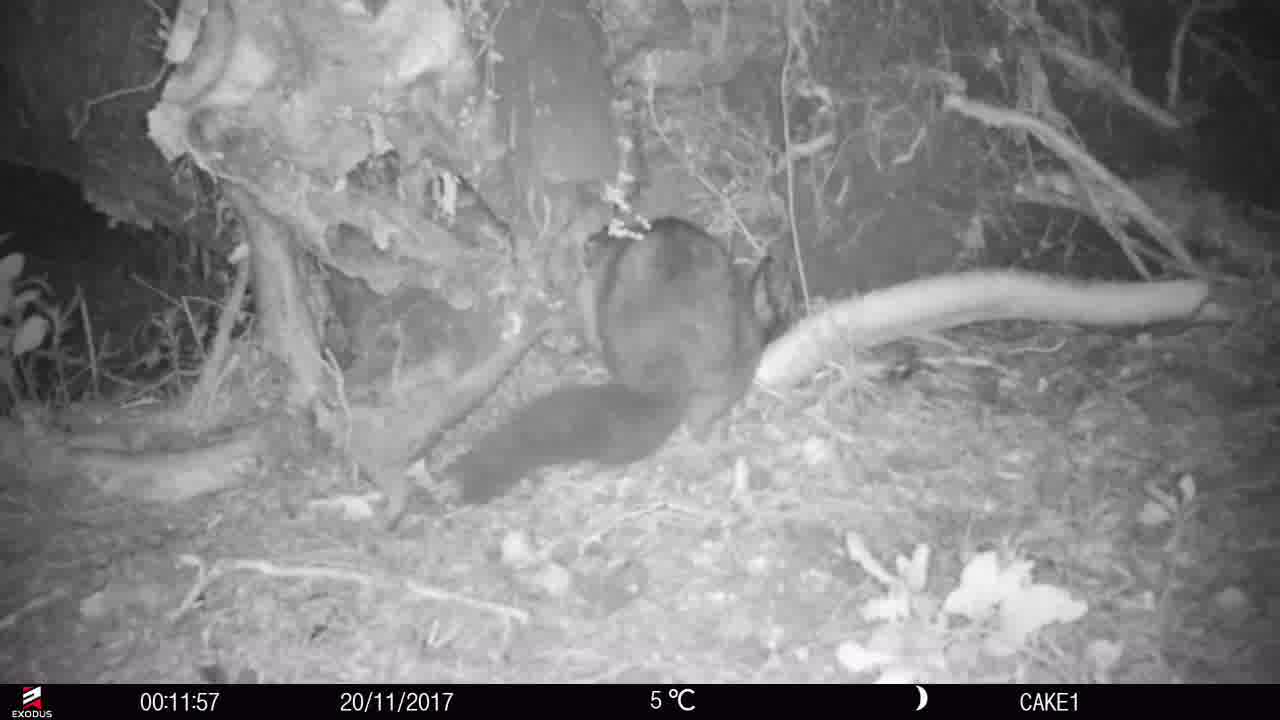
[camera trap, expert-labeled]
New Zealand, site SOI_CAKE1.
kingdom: Animalia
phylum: Chordata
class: Mammalia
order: Diprotodontia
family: Phalangeridae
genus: Trichosurus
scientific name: Trichosurus vulpecula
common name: common brushtail possum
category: possum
Possum (common brushtail possum) (Trichosurus vulpecula).